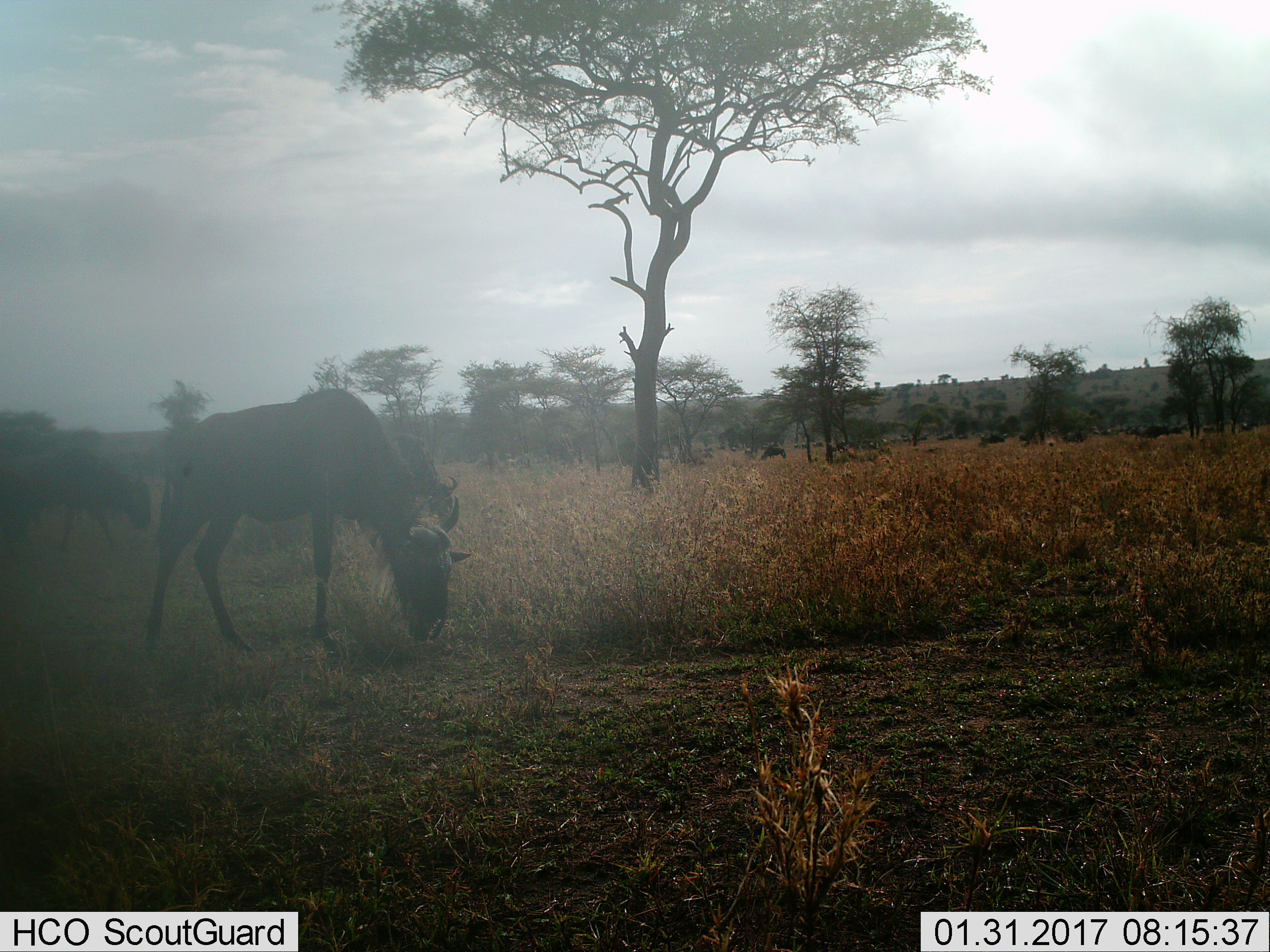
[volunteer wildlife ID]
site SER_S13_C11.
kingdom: Animalia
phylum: Chordata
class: Mammalia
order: Artiodactyla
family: Bovidae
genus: Connochaetes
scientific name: Connochaetes taurinus taurinus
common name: blue wildebeest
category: wildebeestblue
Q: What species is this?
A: Wildebeestblue (blue wildebeest) (Connochaetes taurinus taurinus).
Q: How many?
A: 11-50.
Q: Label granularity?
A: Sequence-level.